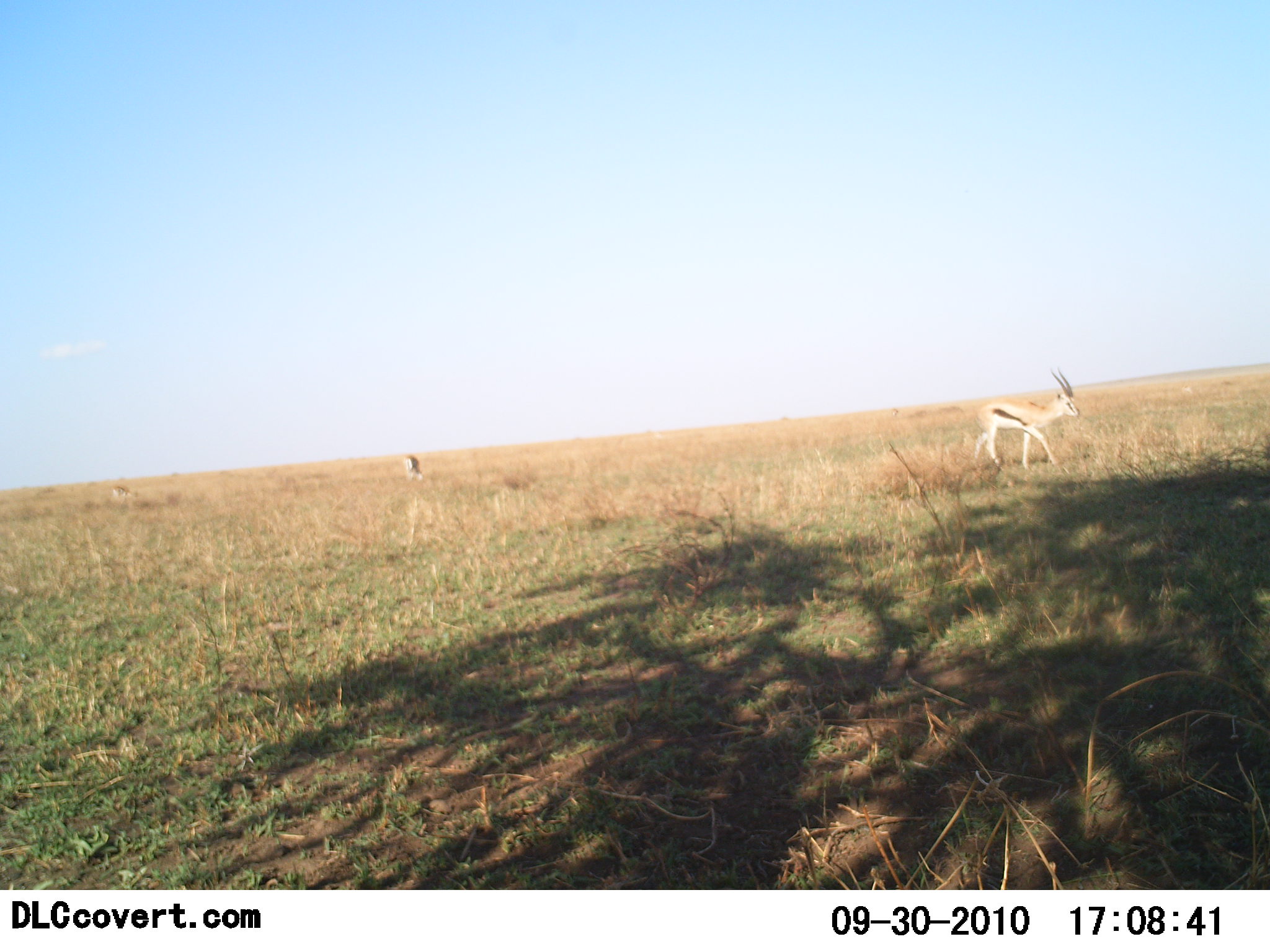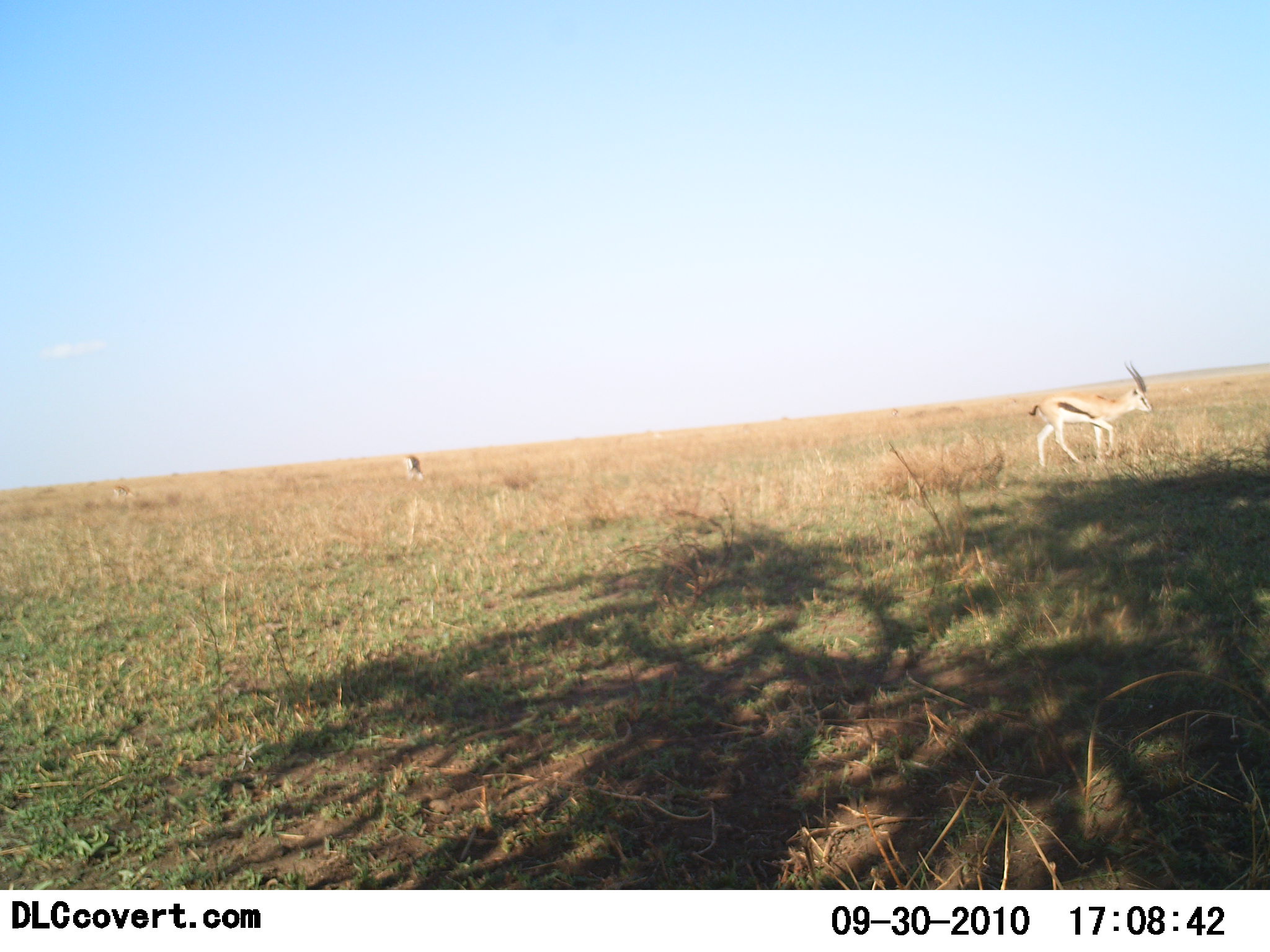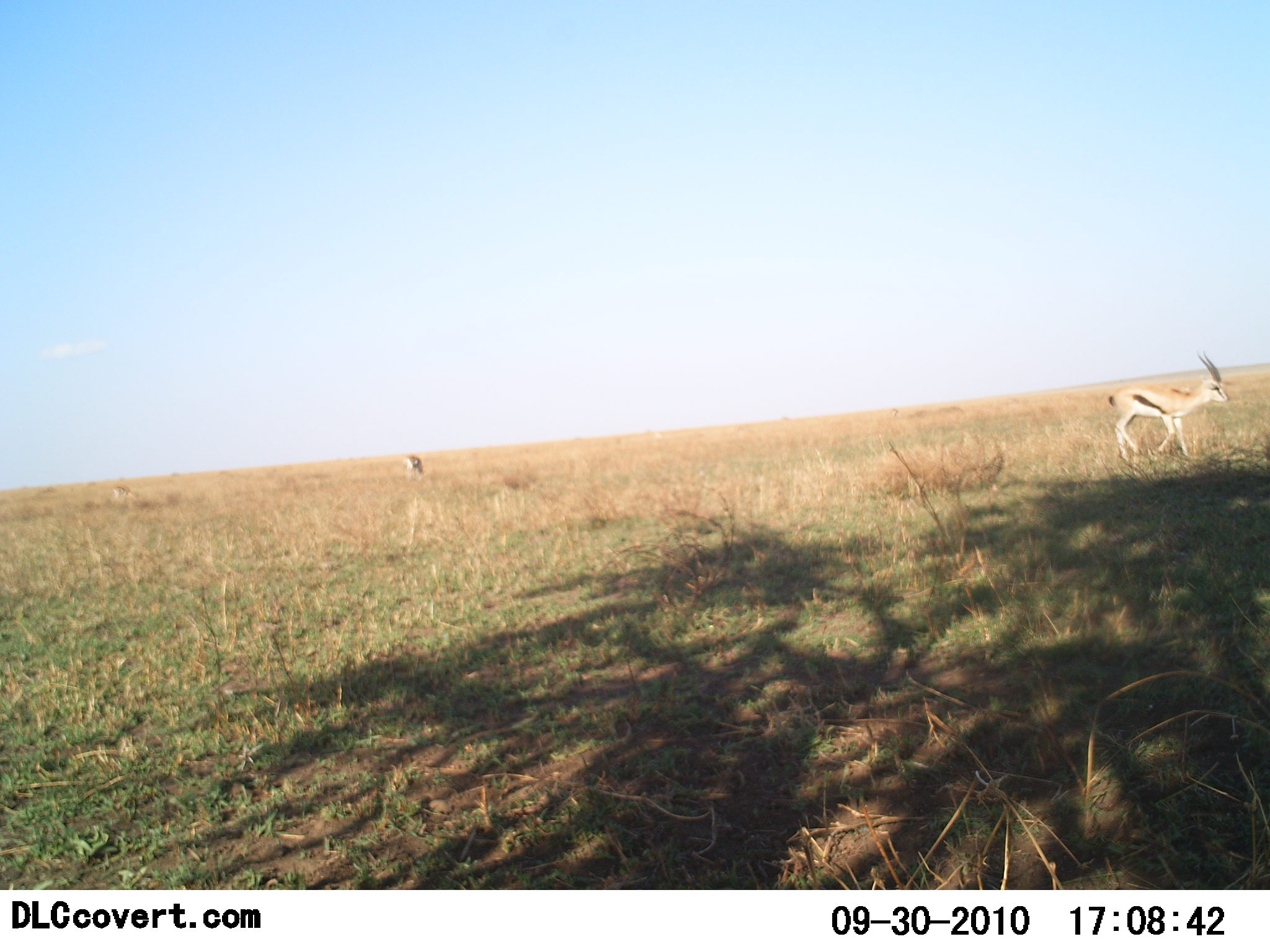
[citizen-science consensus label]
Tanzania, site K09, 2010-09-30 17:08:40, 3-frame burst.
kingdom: Animalia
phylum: Chordata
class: Mammalia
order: Artiodactyla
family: Bovidae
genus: Eudorcas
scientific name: Eudorcas thomsonii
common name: thomson's gazelle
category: gazellethomsons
Gazellethomsons (thomson's gazelle) (Eudorcas thomsonii), count 2. Behavior (volunteer vote fractions): standing 32%, resting 0%, moving 74%, interacting 0%. Young present (vote fraction): 0%. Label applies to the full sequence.